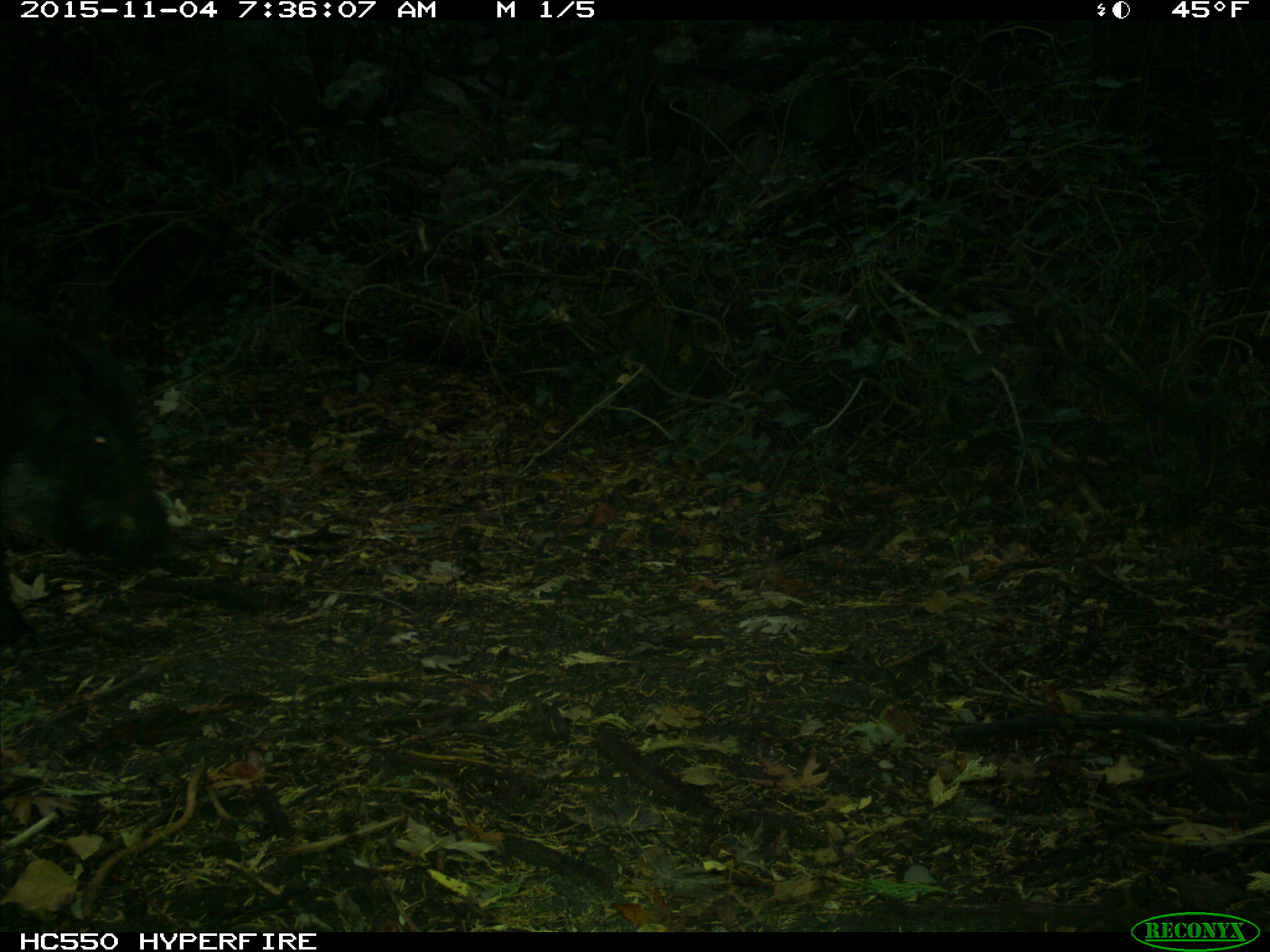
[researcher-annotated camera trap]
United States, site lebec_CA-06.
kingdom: Animalia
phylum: Chordata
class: Mammalia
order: Artiodactyla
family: Suidae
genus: Sus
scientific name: Sus scrofa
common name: wild boar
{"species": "Sus scrofa (wild boar)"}